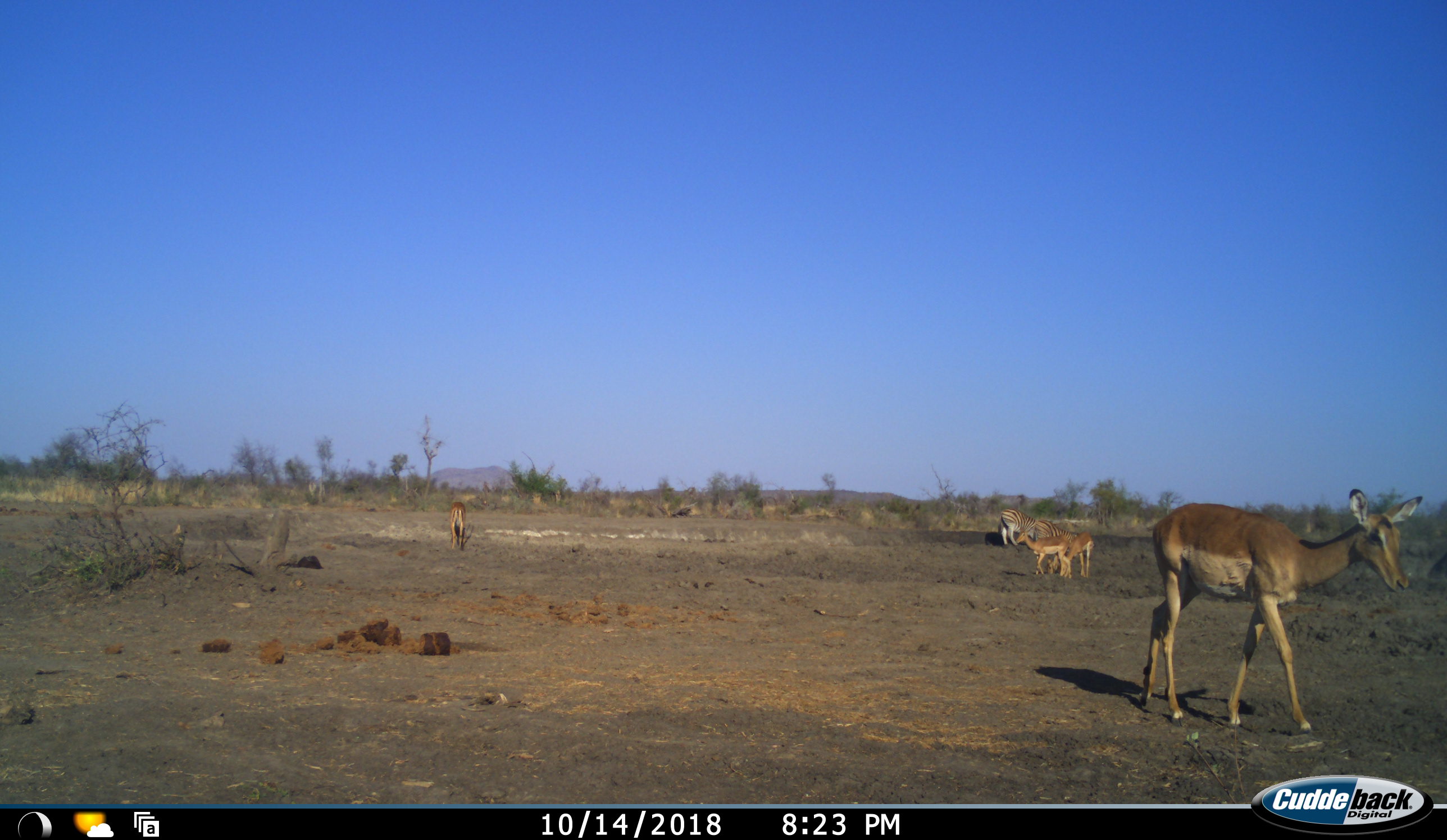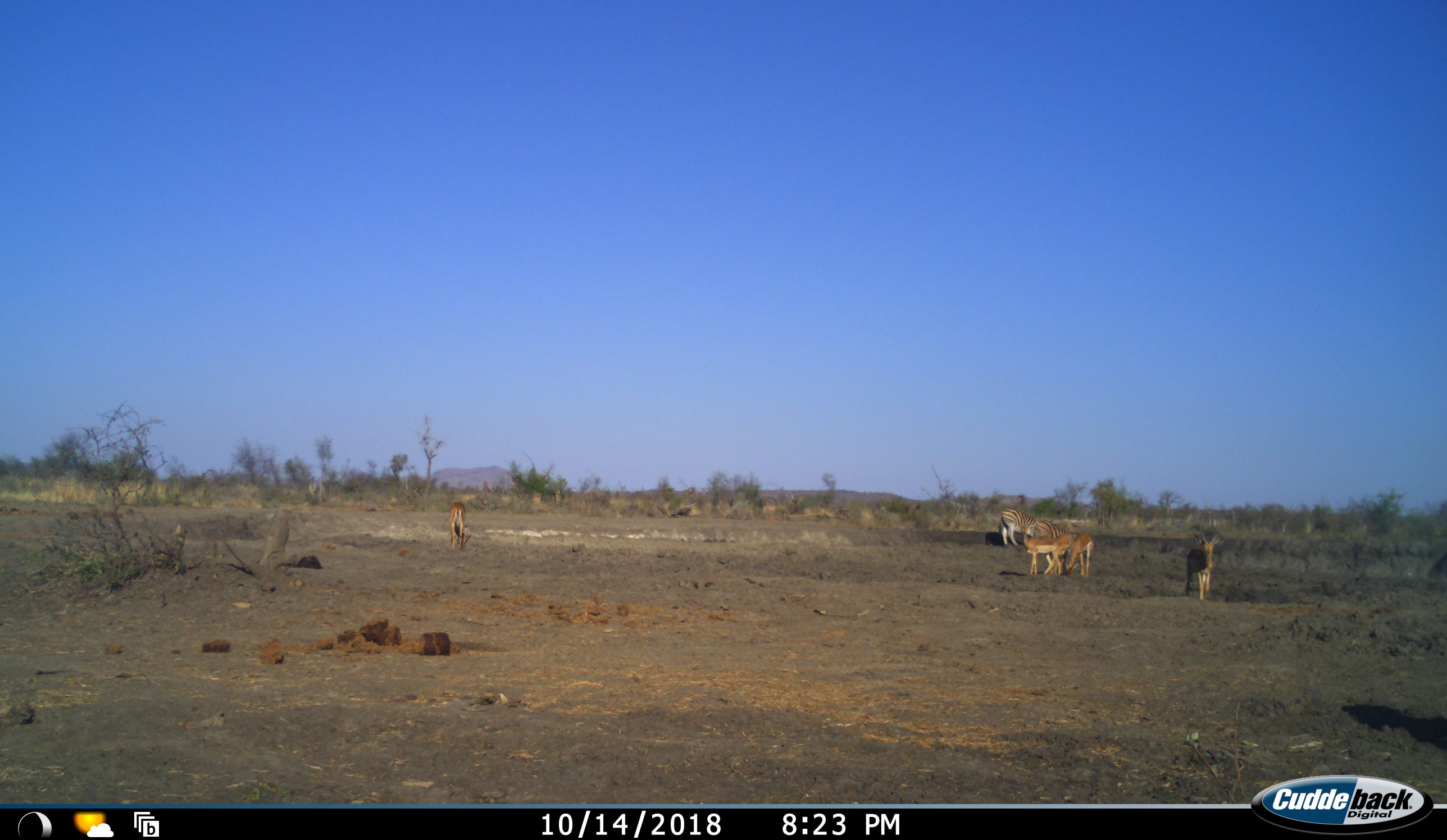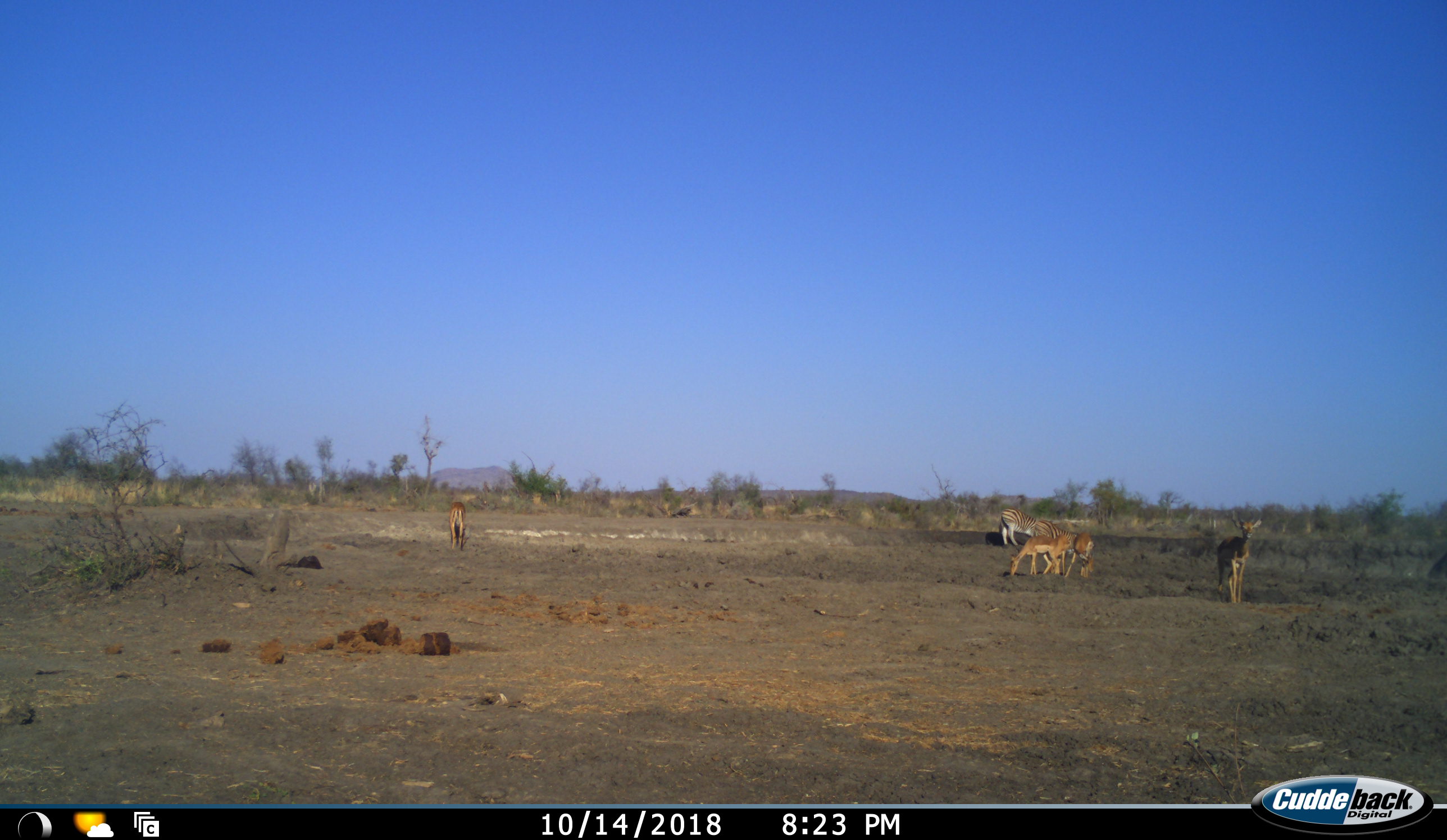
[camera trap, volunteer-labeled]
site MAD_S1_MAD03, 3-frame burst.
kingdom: Animalia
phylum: Chordata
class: Mammalia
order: Artiodactyla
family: Bovidae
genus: Aepyceros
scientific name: Aepyceros melampus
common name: impala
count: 5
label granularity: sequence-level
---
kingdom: Animalia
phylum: Chordata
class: Mammalia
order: Perissodactyla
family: Equidae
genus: Equus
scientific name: Equus quagga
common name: plains zebra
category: zebraplains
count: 2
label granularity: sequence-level